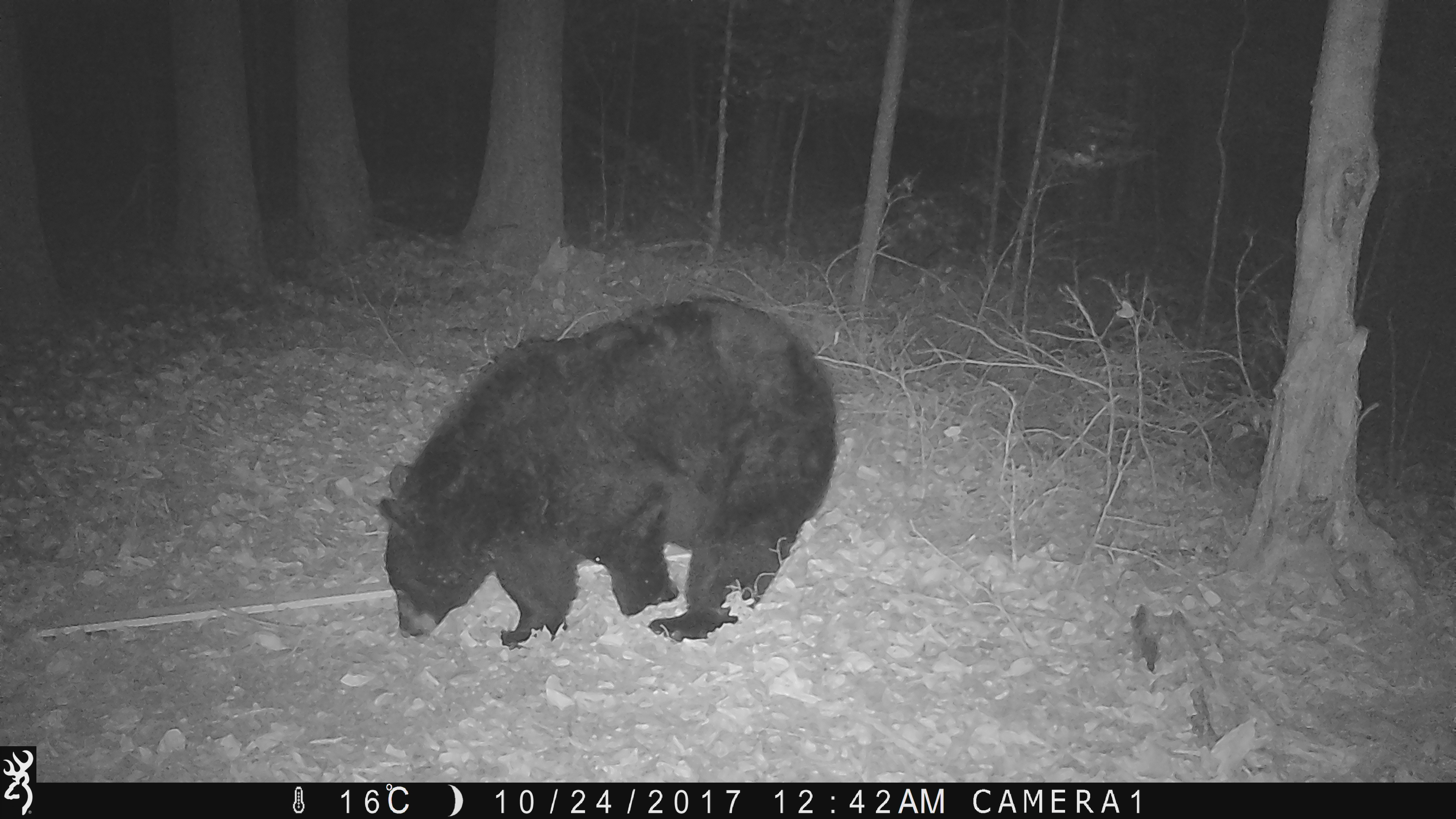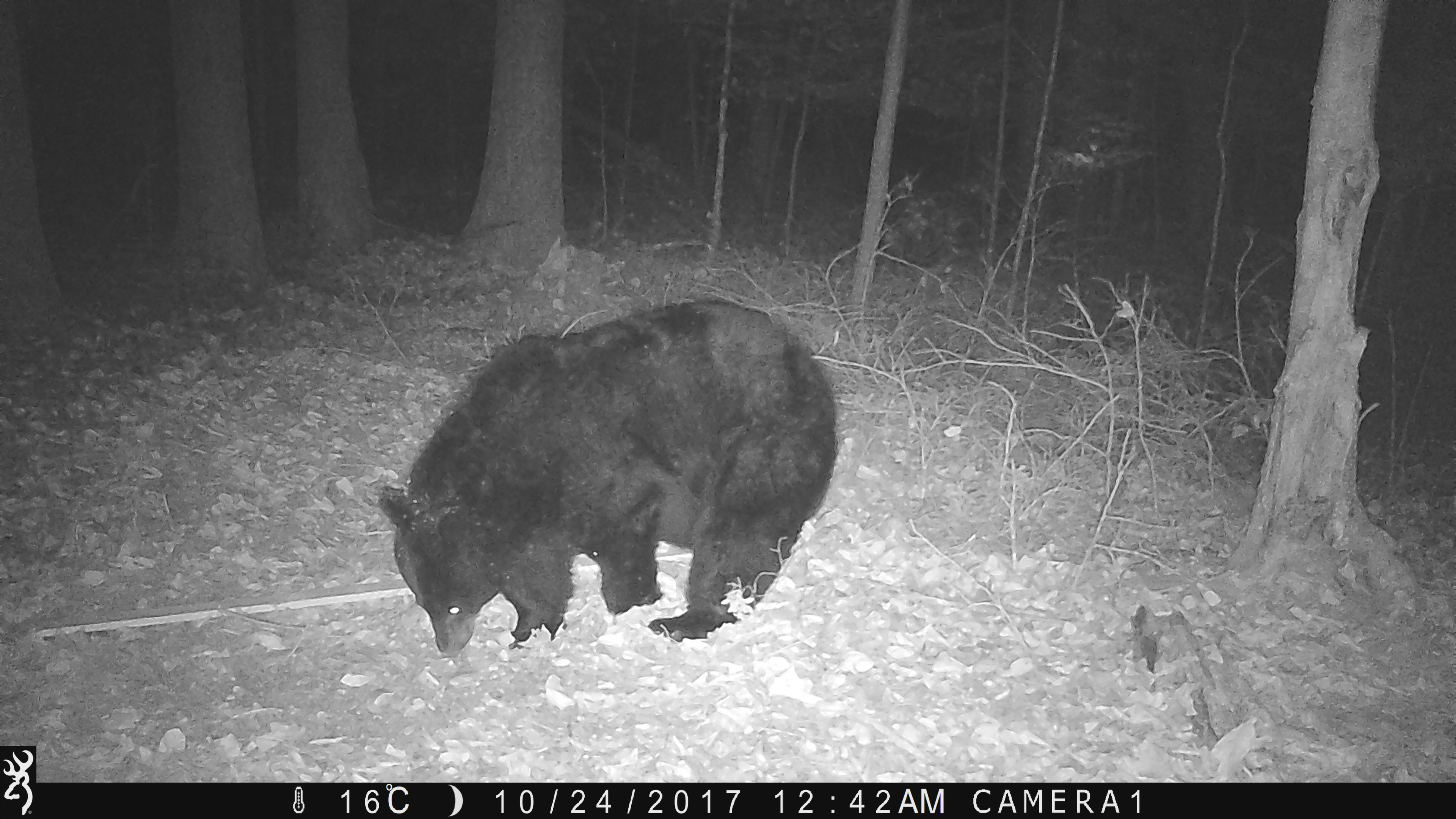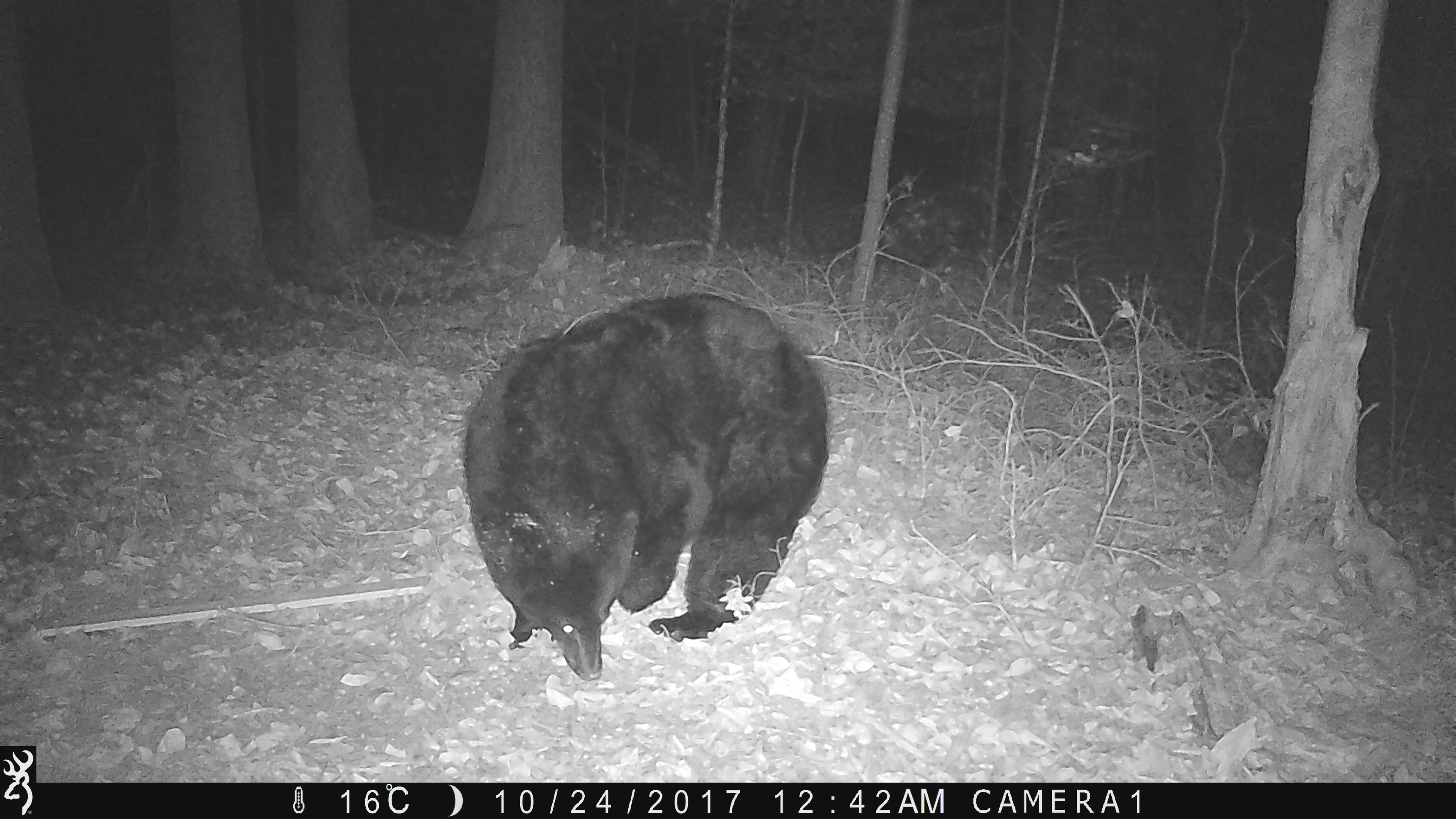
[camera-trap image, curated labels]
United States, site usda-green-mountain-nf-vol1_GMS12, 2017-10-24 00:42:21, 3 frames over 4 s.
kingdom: Animalia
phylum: Chordata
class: Mammalia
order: Carnivora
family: Ursidae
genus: Ursus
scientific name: Ursus americanus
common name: black bear